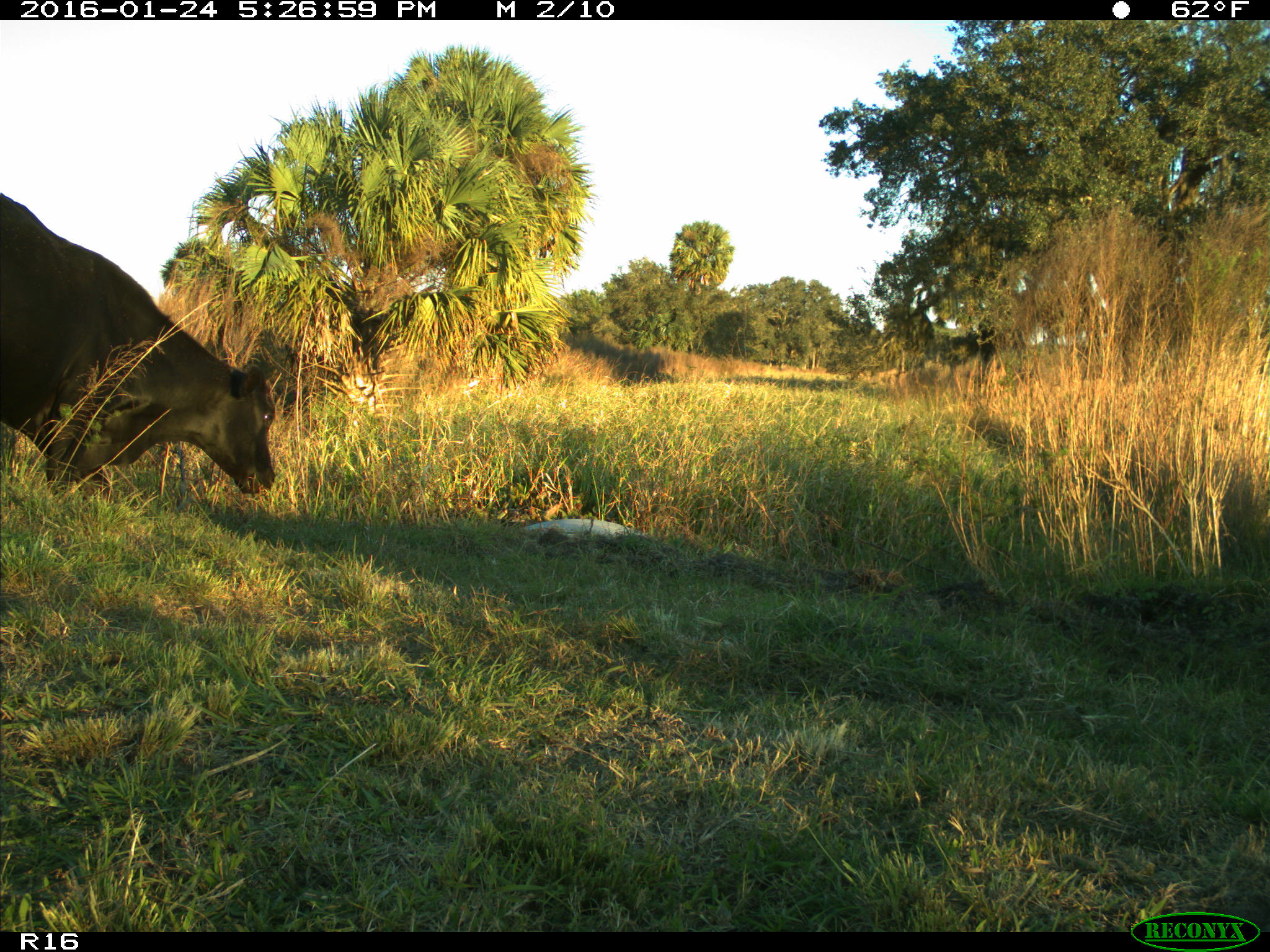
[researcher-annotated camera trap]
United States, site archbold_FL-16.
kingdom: Animalia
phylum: Chordata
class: Mammalia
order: Artiodactyla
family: Bovidae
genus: Bos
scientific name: Bos taurus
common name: domestic cow